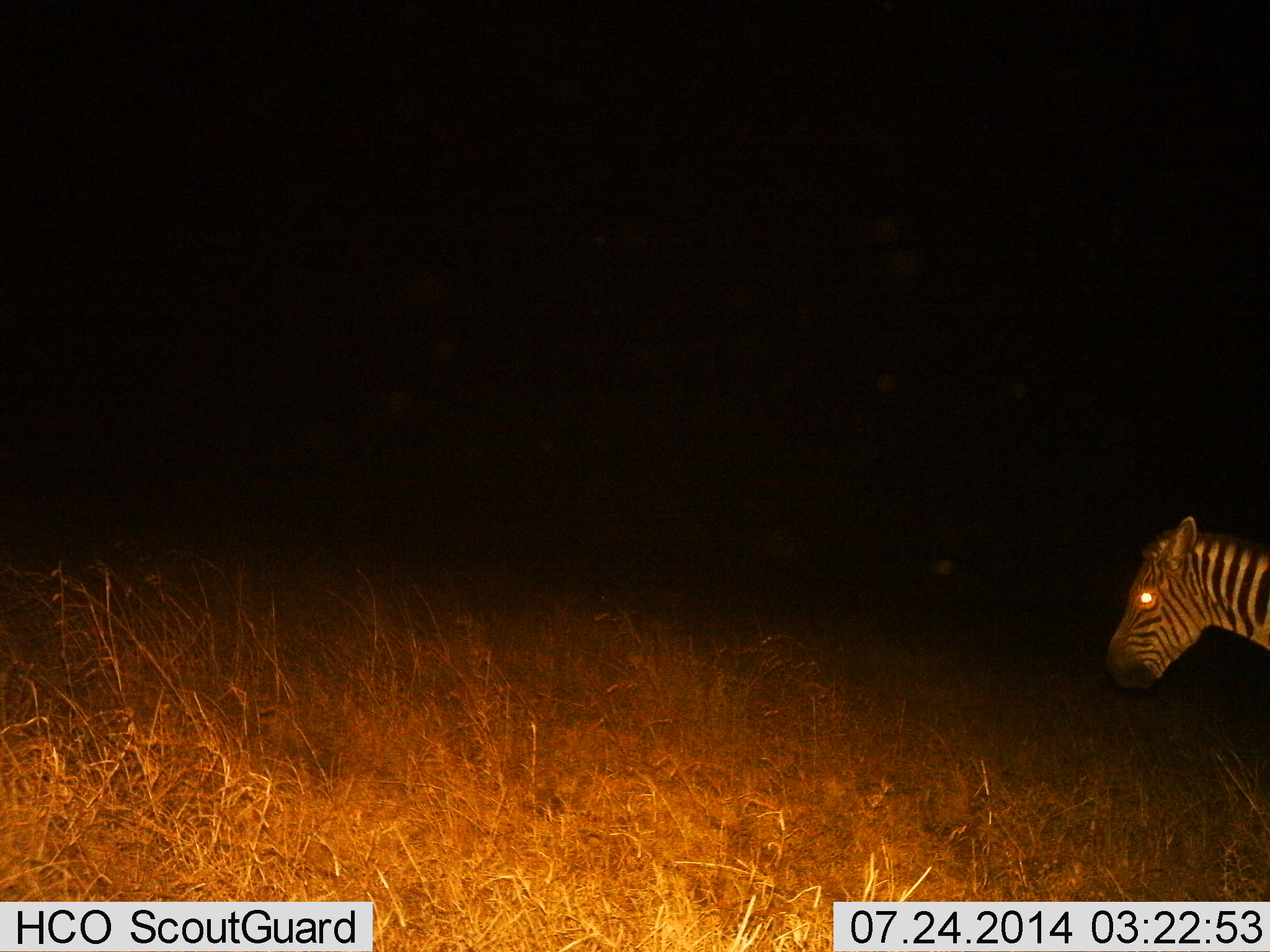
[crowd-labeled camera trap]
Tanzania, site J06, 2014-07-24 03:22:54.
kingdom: Animalia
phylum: Chordata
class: Mammalia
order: Perissodactyla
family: Equidae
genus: Equus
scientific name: Equus quagga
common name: plains zebra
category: zebra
Zebra (plains zebra) (Equus quagga), count 1. Behavior (volunteer vote fractions): standing 50%, resting 0%, moving 50%, interacting 0%. Young present (vote fraction): 0%. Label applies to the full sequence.